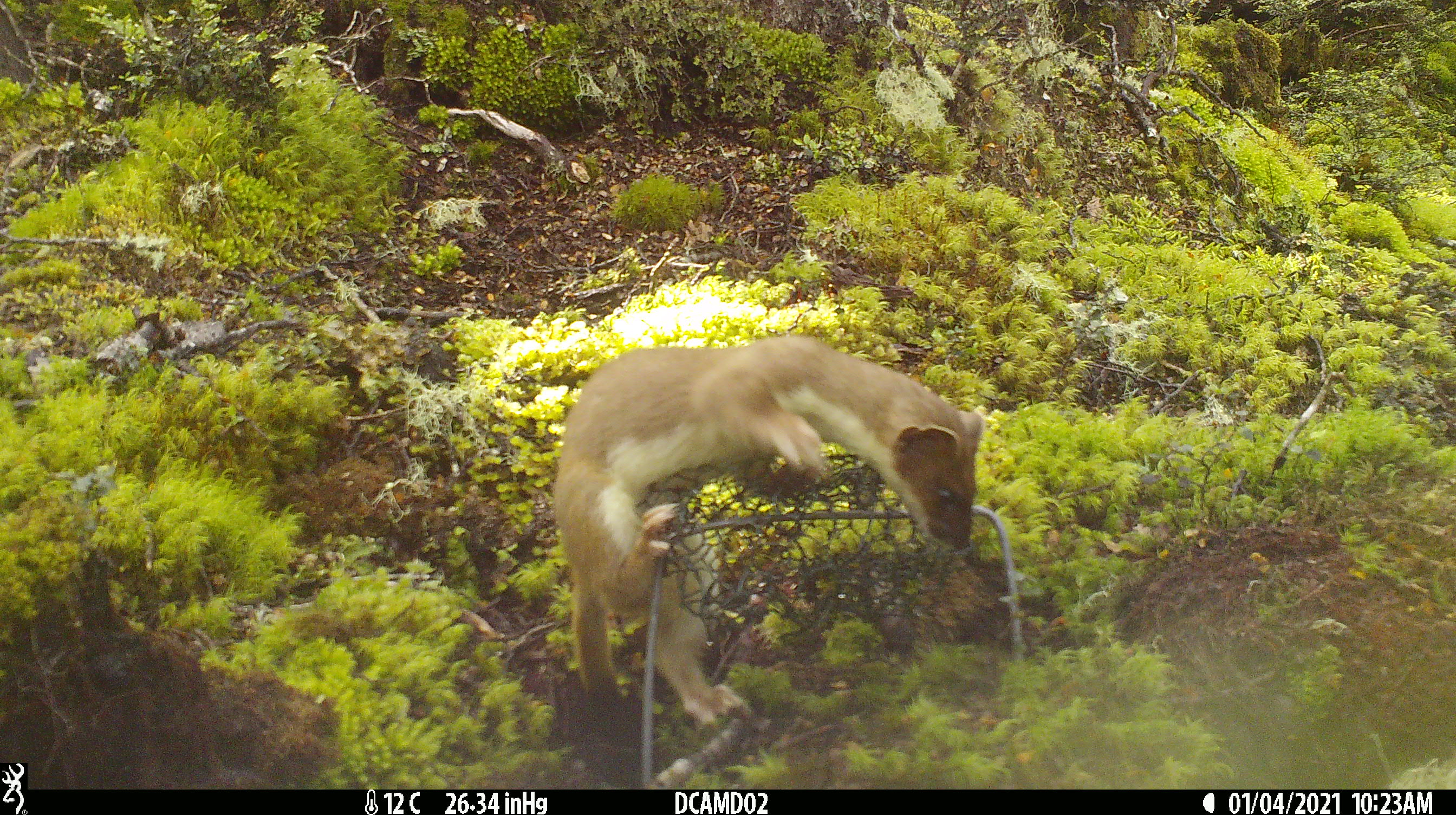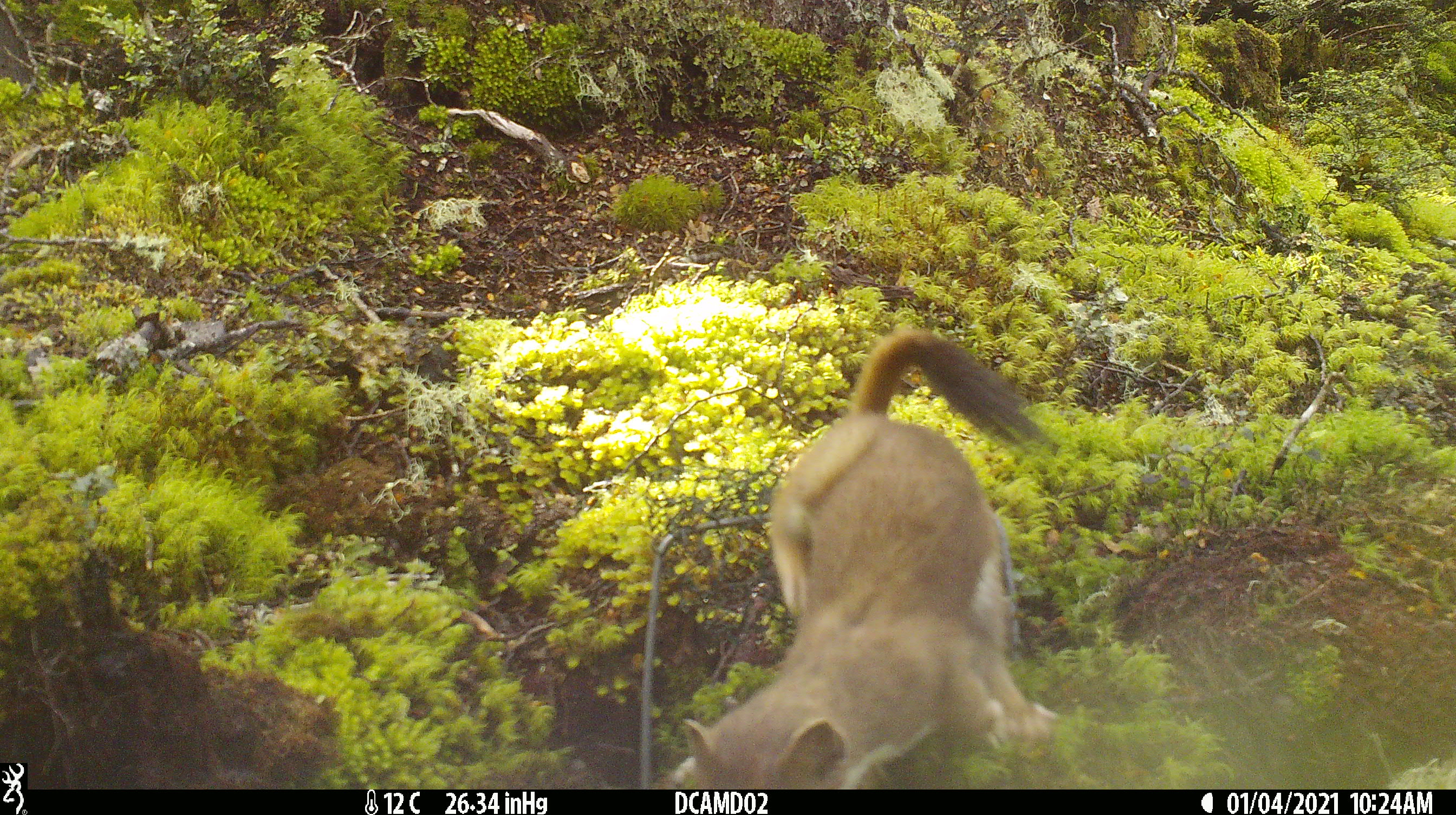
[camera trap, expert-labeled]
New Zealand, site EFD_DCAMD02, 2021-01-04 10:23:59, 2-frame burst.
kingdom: Animalia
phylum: Chordata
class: Mammalia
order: Carnivora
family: Mustelidae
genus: Mustela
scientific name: Mustela erminea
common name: stoat